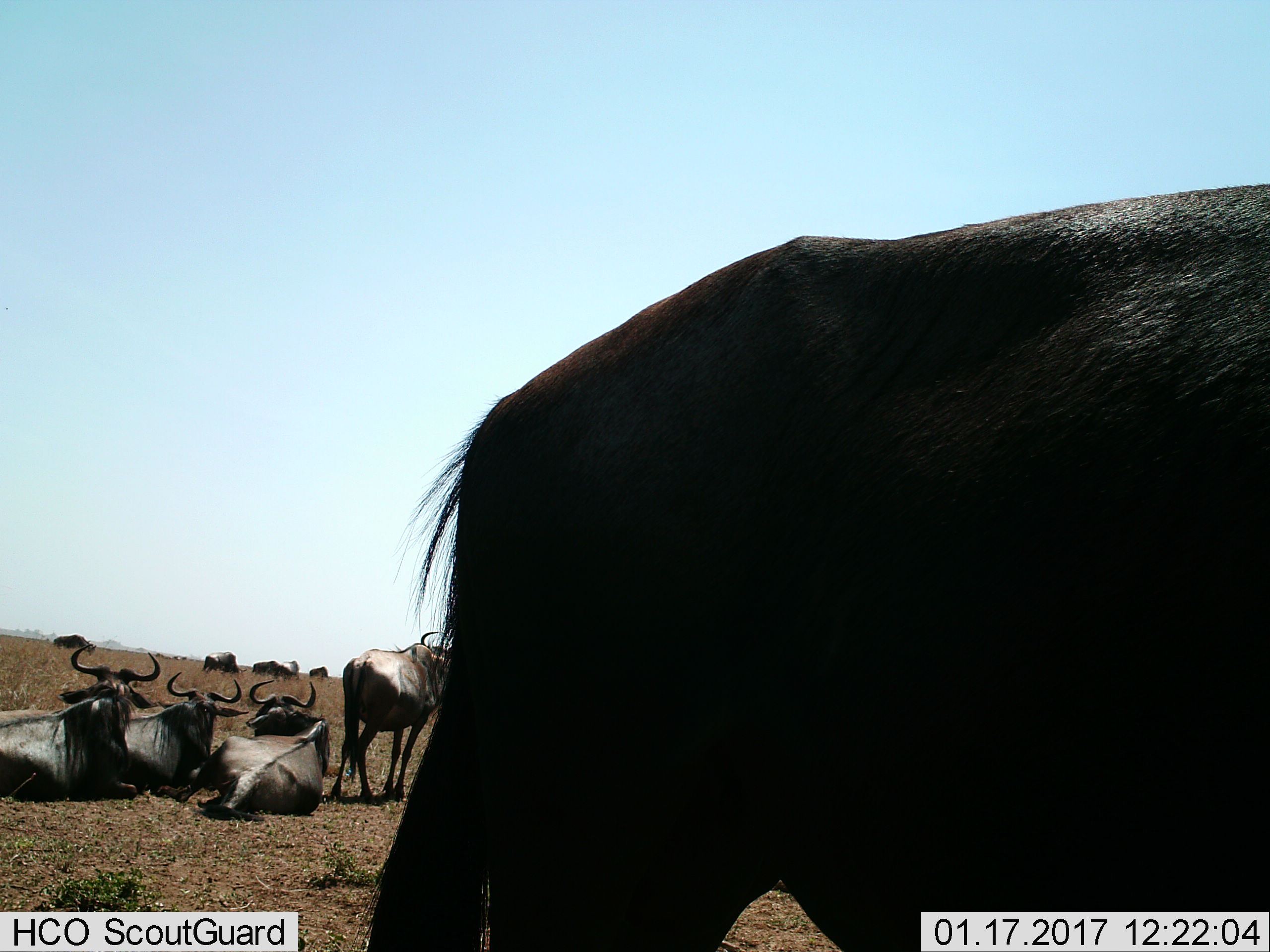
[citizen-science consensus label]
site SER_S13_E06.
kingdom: Animalia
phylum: Chordata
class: Mammalia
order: Artiodactyla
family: Bovidae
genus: Connochaetes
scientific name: Connochaetes taurinus taurinus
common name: blue wildebeest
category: wildebeestblue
Wildebeestblue (blue wildebeest) (Connochaetes taurinus taurinus), count 11-50. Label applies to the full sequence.